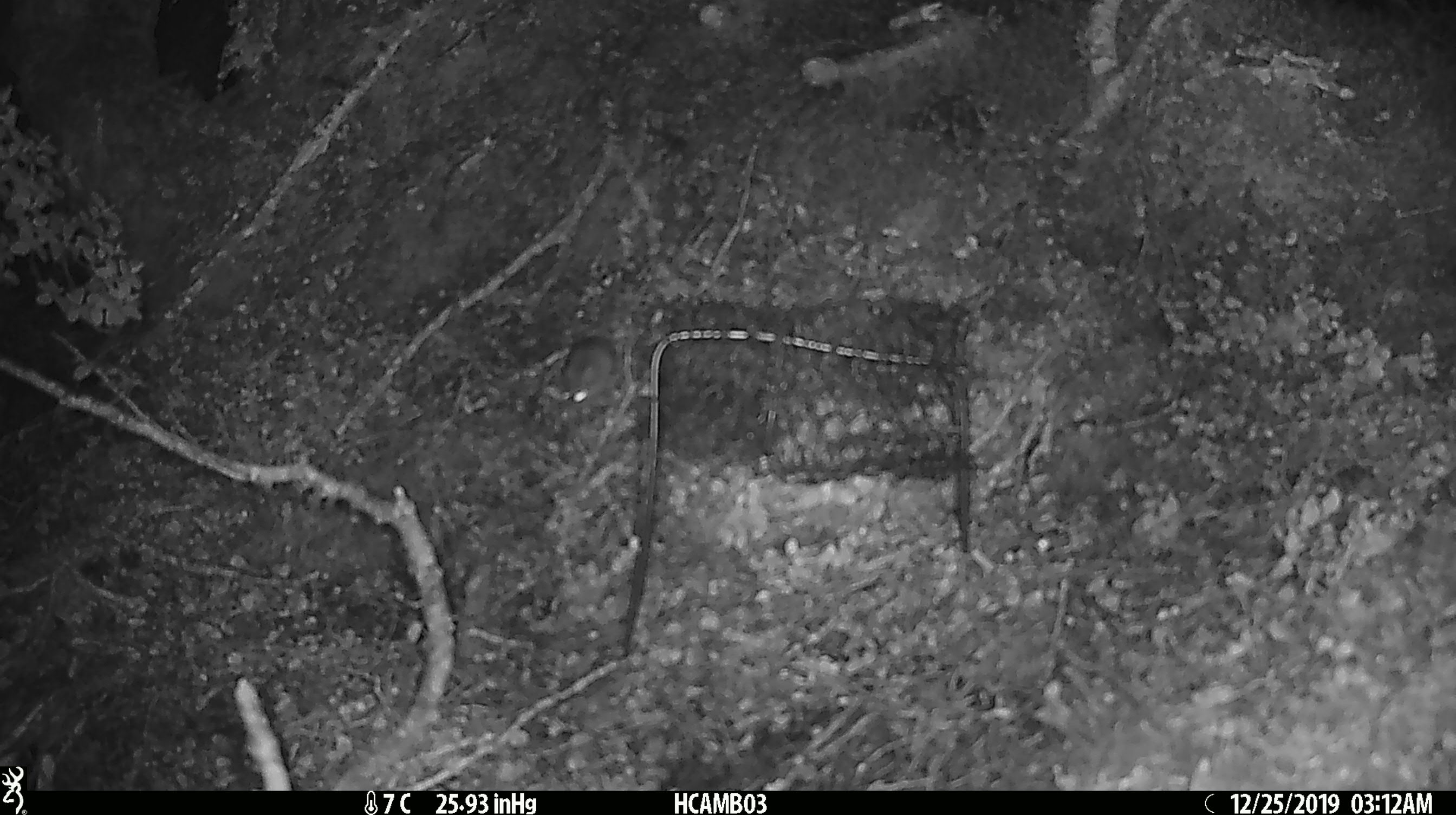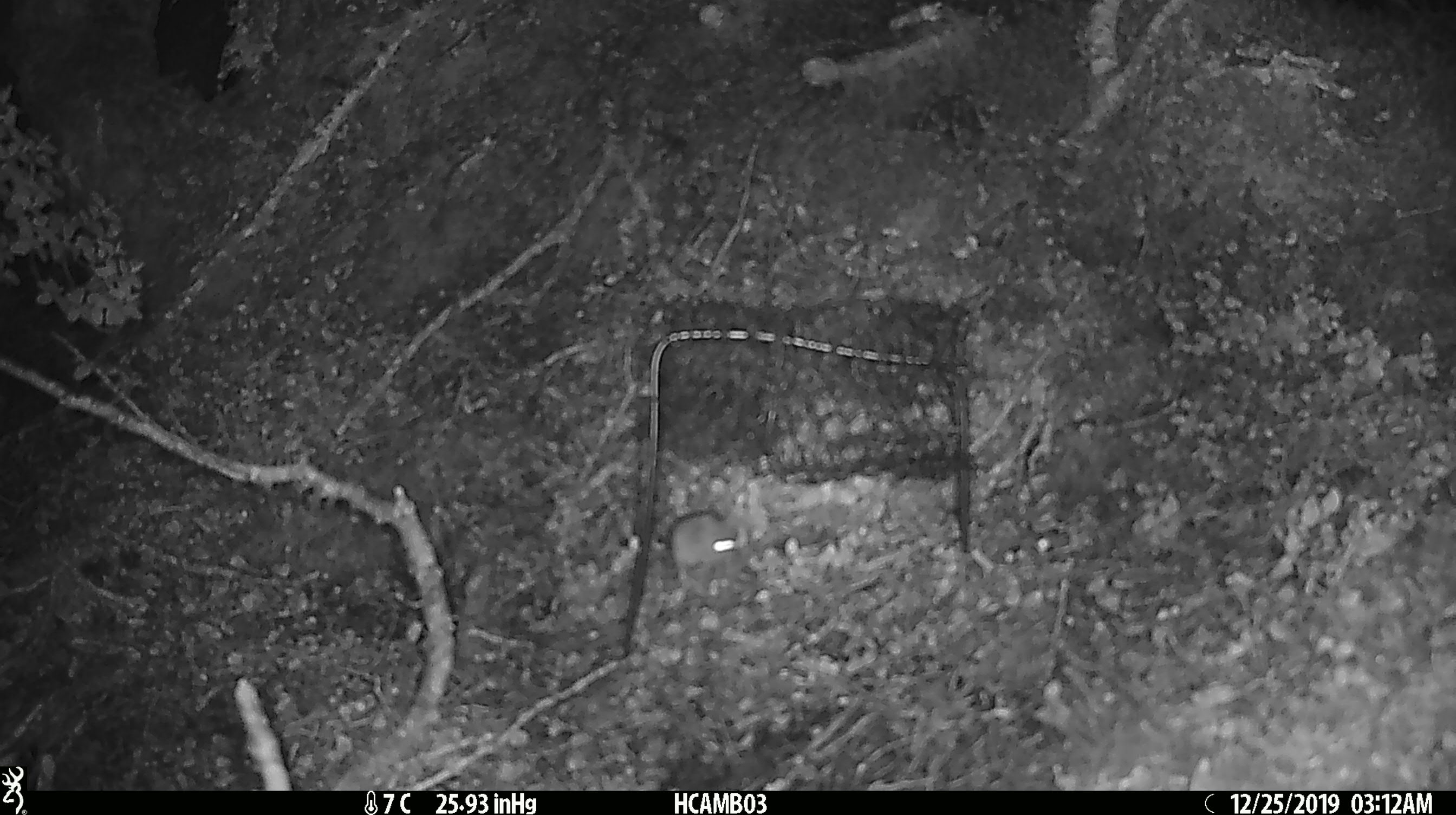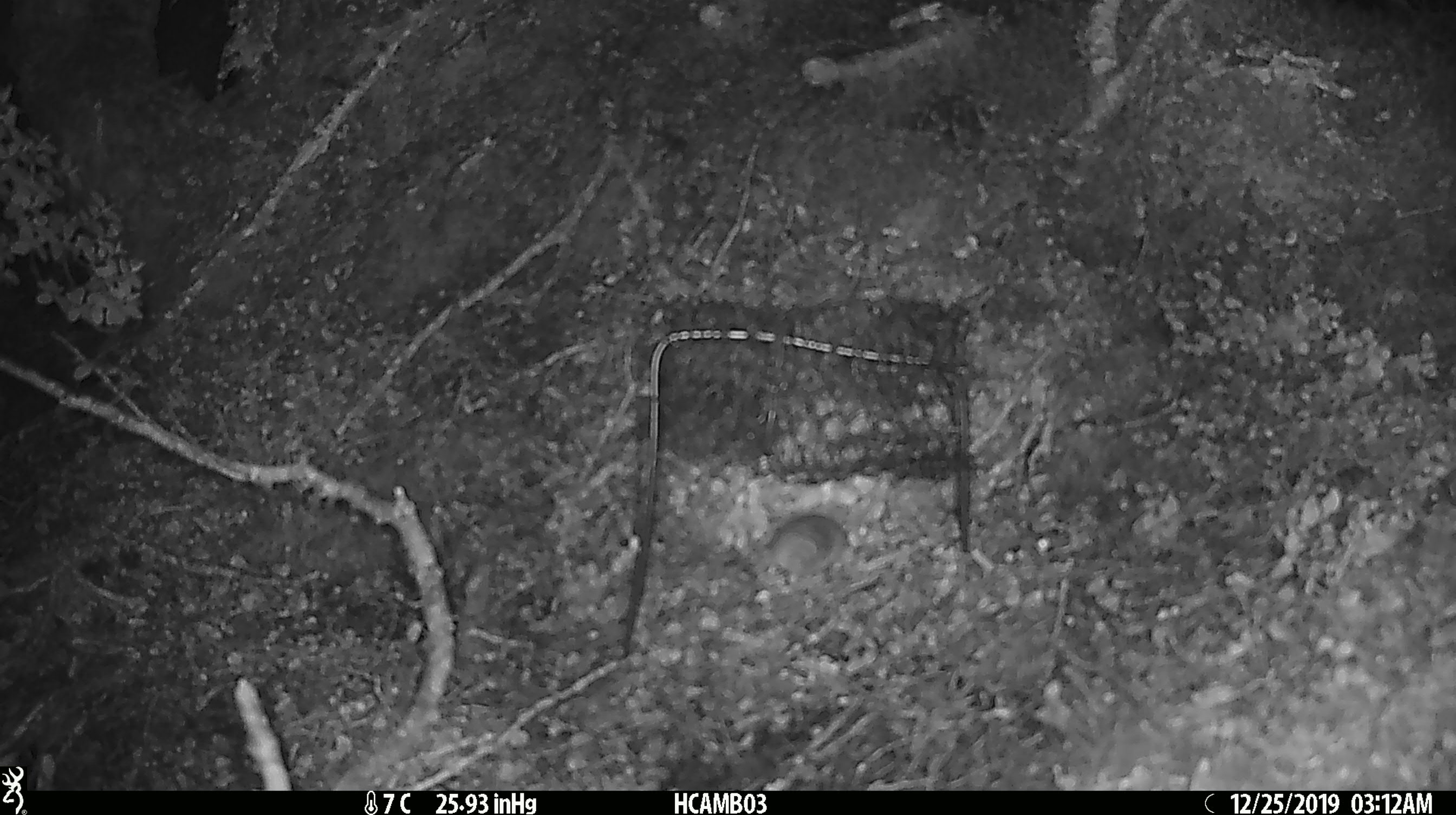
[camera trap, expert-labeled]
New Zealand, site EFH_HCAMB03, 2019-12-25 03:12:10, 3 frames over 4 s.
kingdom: Animalia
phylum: Chordata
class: Mammalia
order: Rodentia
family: Muridae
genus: Mus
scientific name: Mus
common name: mouse